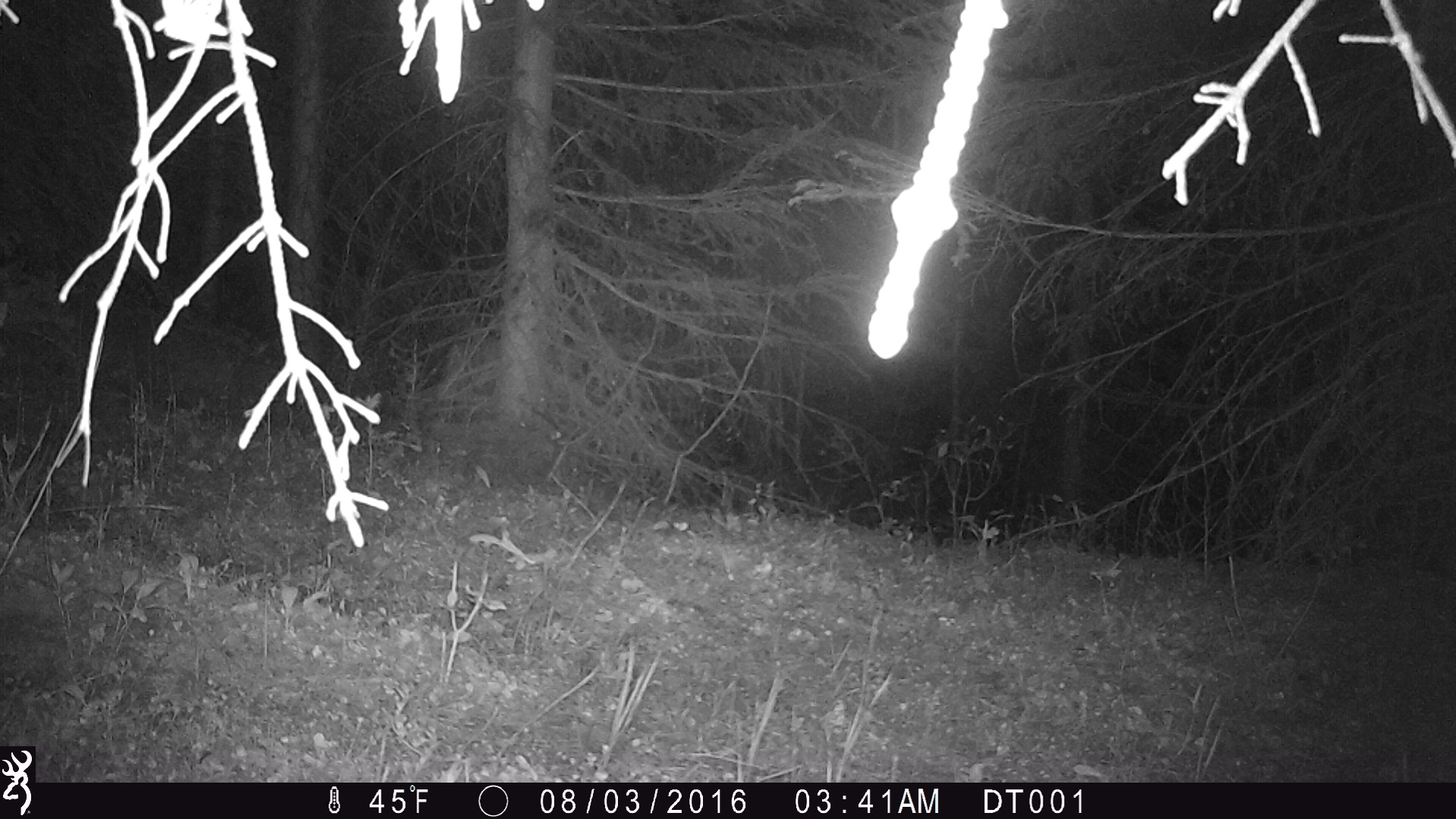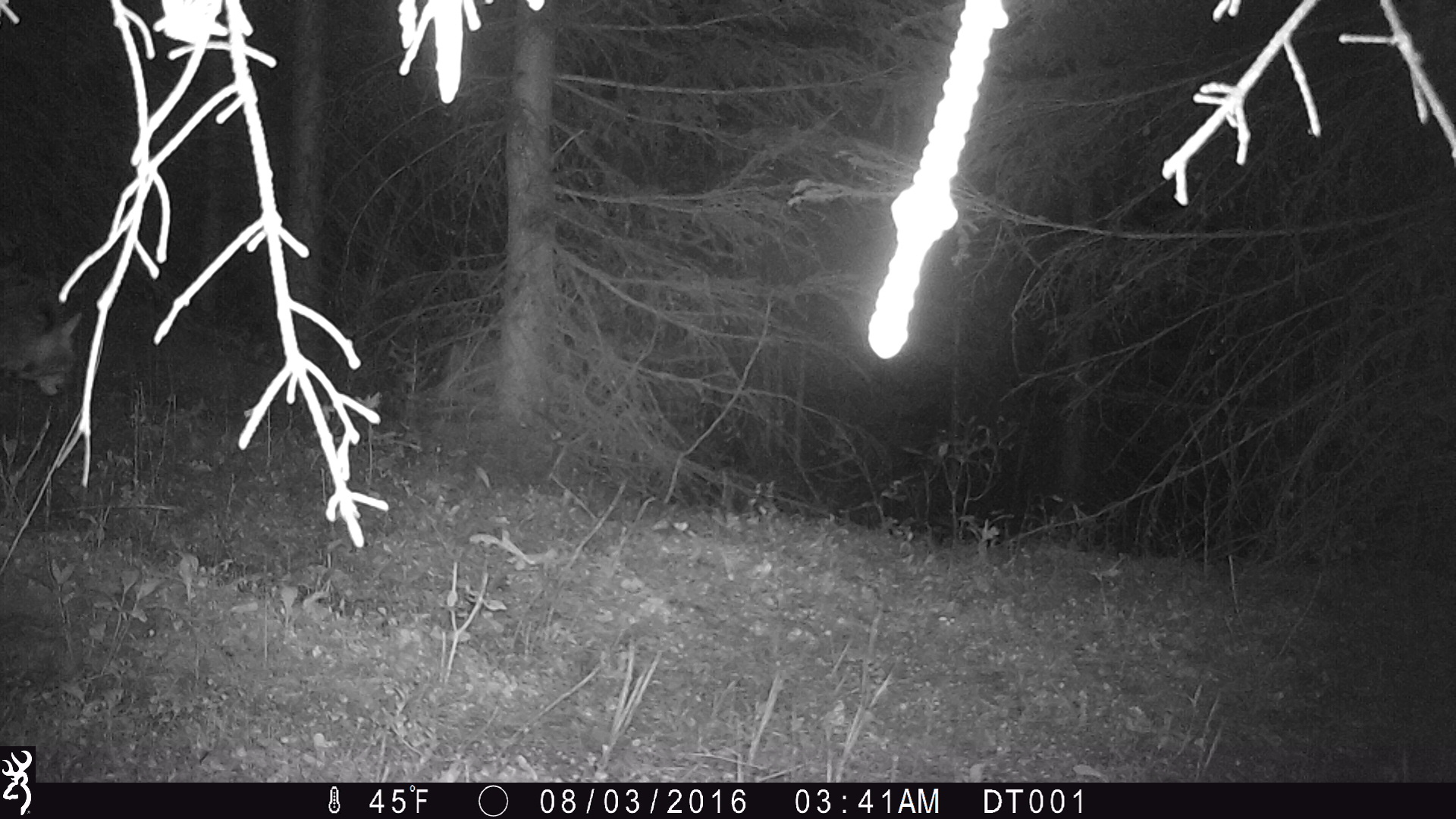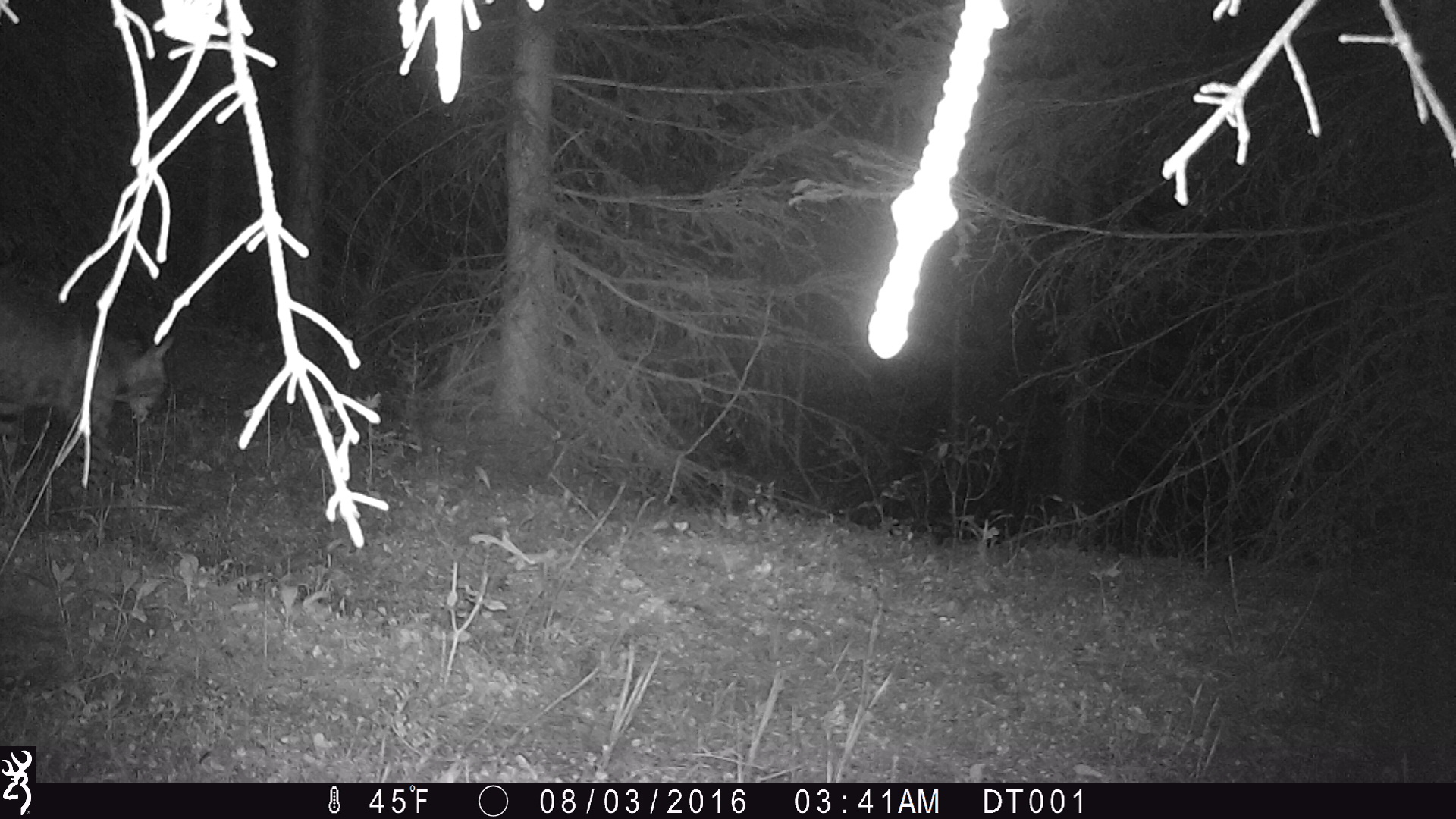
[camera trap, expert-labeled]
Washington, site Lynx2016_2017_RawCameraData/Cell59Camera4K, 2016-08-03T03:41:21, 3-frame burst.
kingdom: Animalia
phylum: Chordata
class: Mammalia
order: Carnivora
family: Felidae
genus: Lynx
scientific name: Lynx rufus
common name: bobcat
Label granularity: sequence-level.